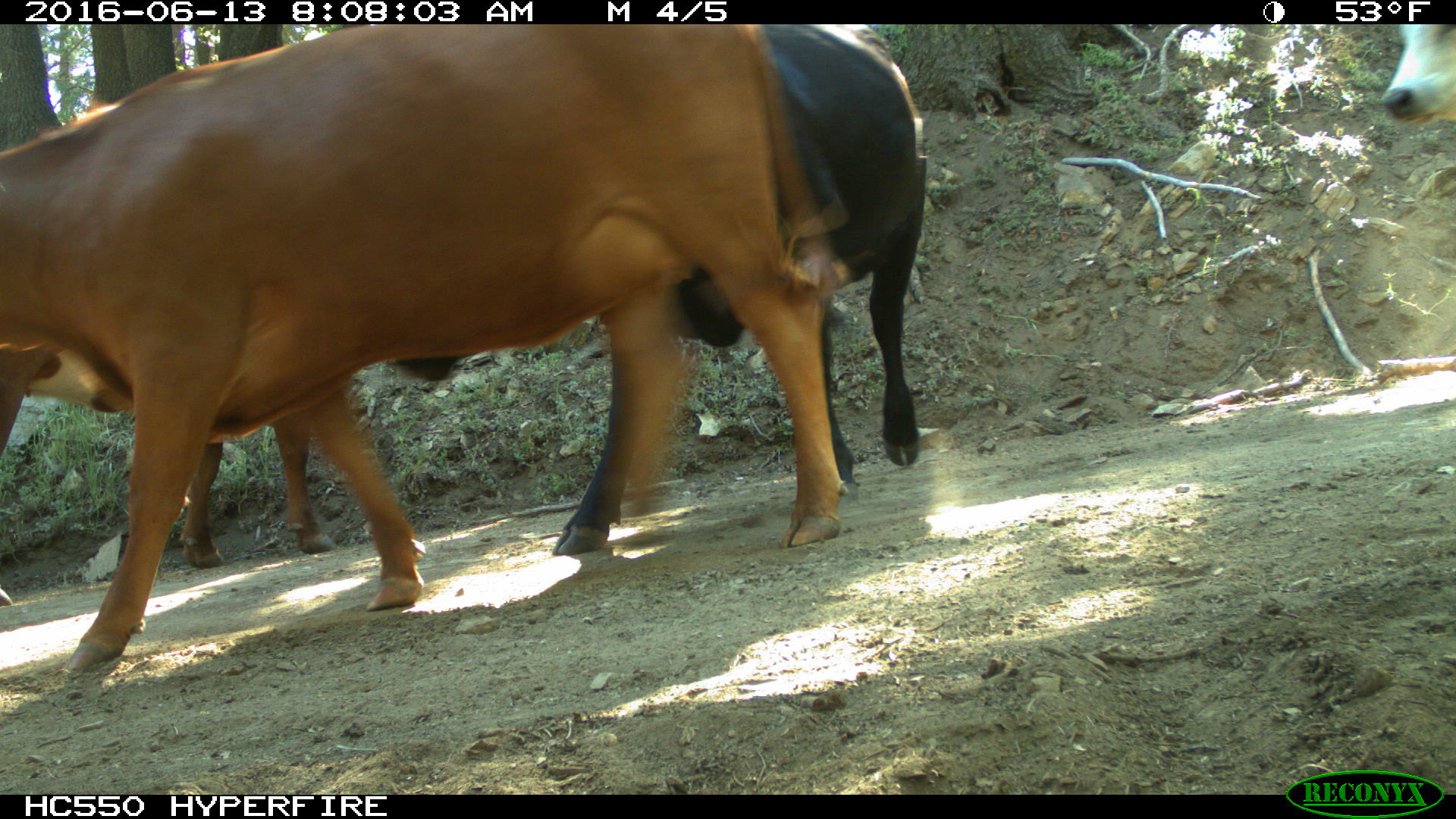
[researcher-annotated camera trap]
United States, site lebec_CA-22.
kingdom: Animalia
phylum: Chordata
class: Mammalia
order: Artiodactyla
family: Bovidae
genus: Bos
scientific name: Bos taurus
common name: domestic cow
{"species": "Bos taurus (domestic cow)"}